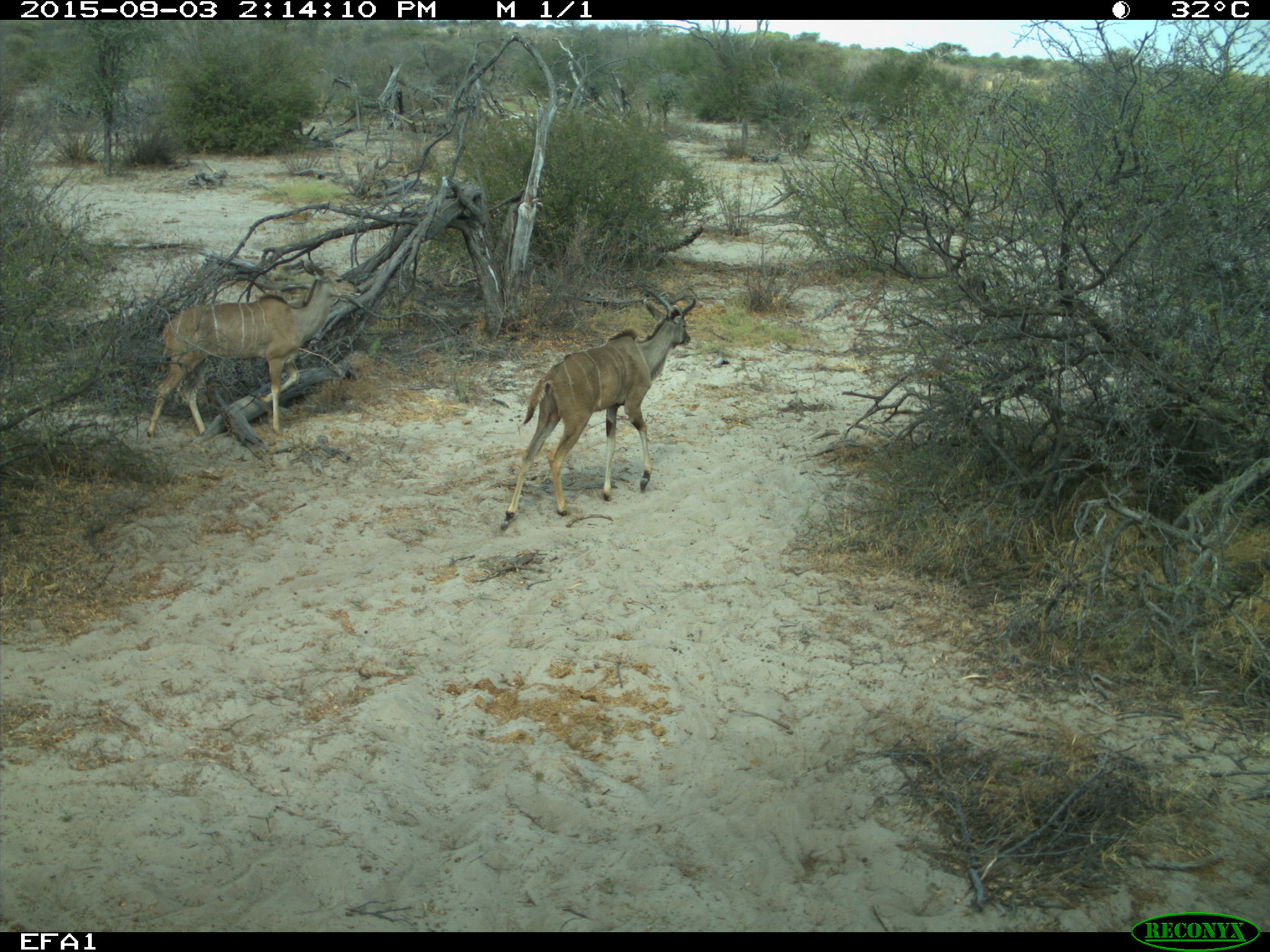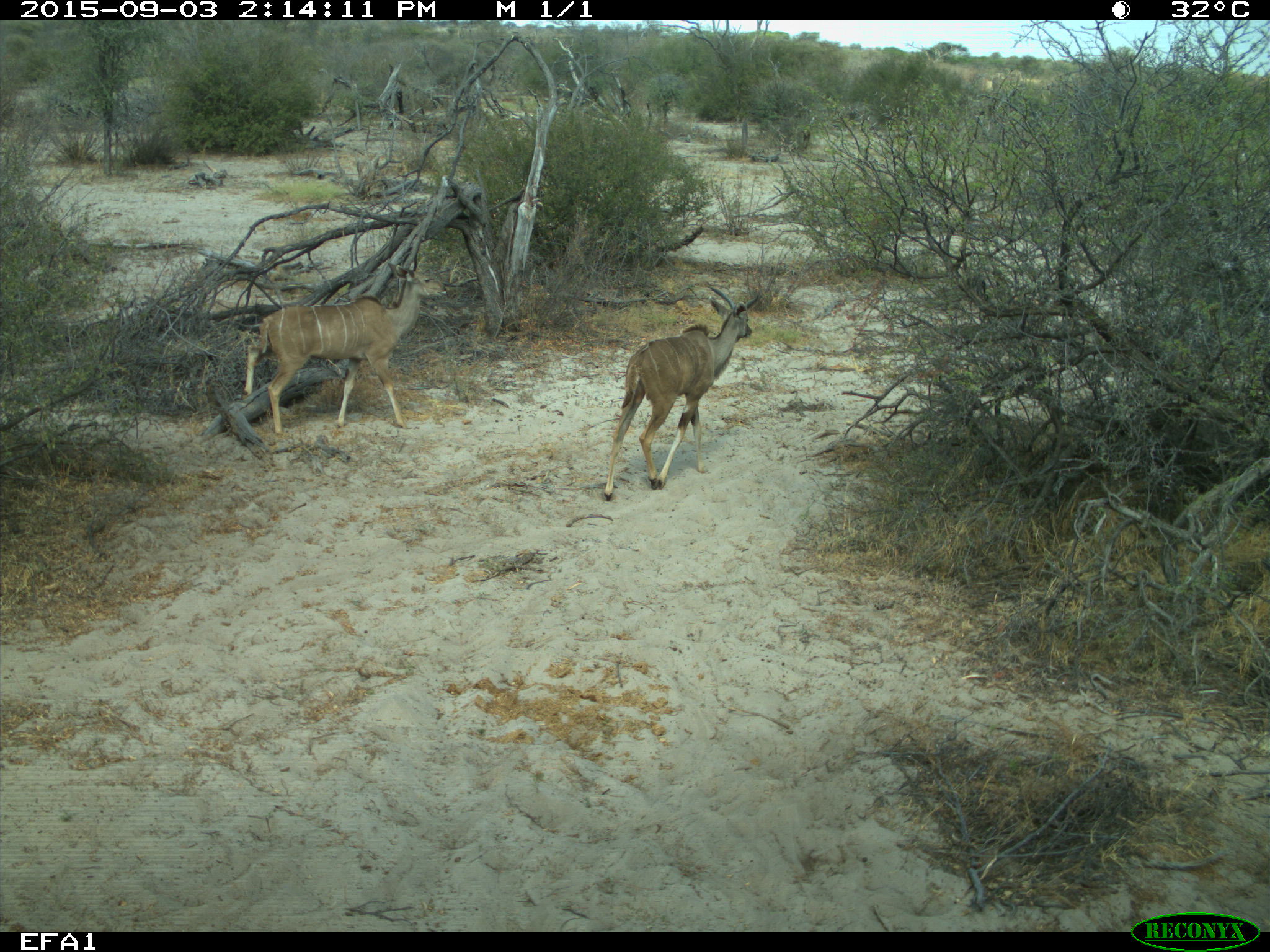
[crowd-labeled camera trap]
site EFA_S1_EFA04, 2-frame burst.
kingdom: Animalia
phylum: Chordata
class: Mammalia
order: Artiodactyla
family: Bovidae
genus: Tragelaphus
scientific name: Tragelaphus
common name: kudu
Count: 2.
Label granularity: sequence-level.